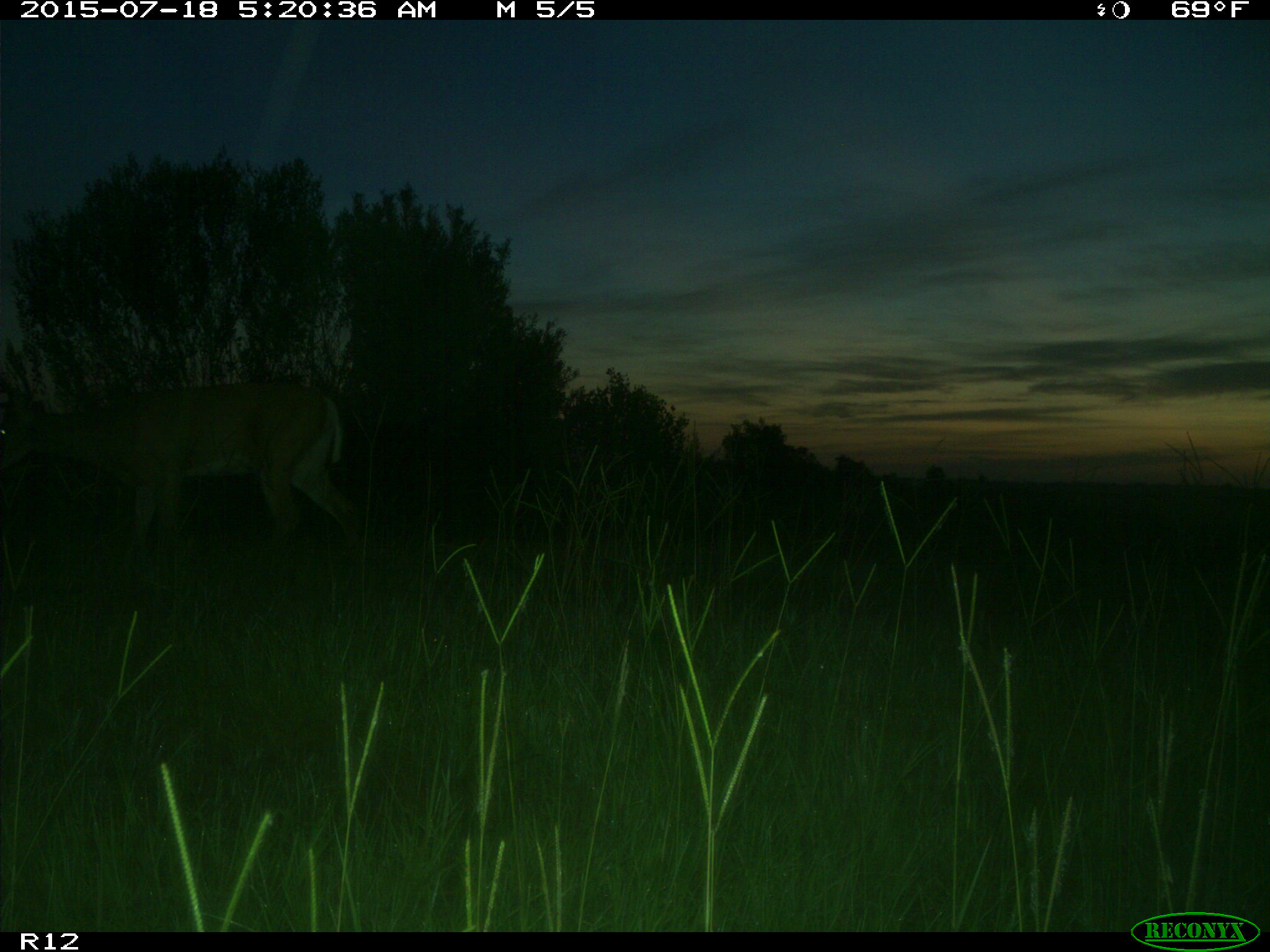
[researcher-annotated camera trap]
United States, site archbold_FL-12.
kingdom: Animalia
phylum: Chordata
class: Mammalia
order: Artiodactyla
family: Cervidae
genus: Odocoileus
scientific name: Odocoileus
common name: deer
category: unidentified deer